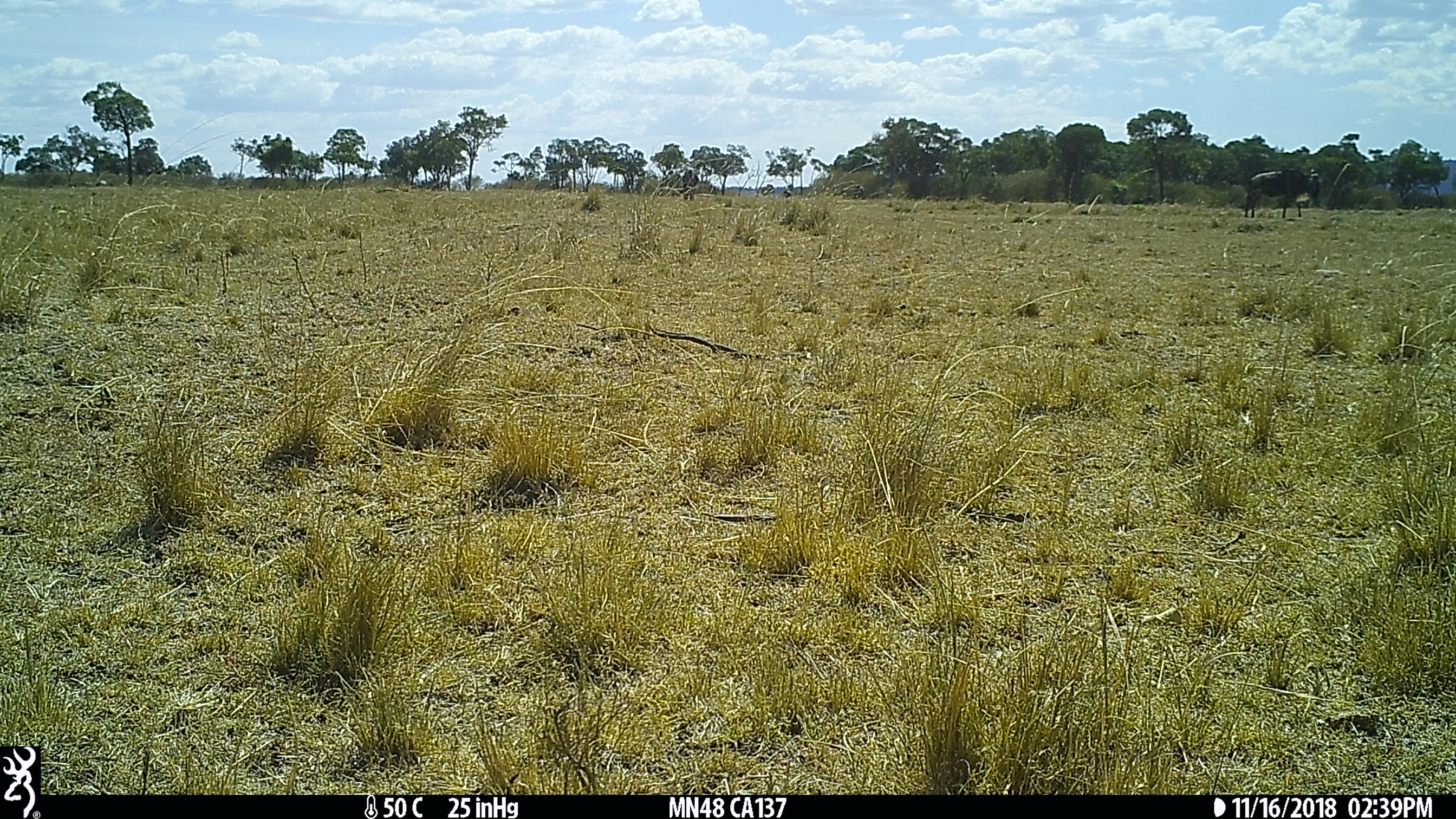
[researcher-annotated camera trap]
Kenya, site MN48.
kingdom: Animalia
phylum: Chordata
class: Mammalia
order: Artiodactyla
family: Bovidae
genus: Connochaetes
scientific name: Connochaetes taurinus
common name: blue wildebeest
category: wildebeest